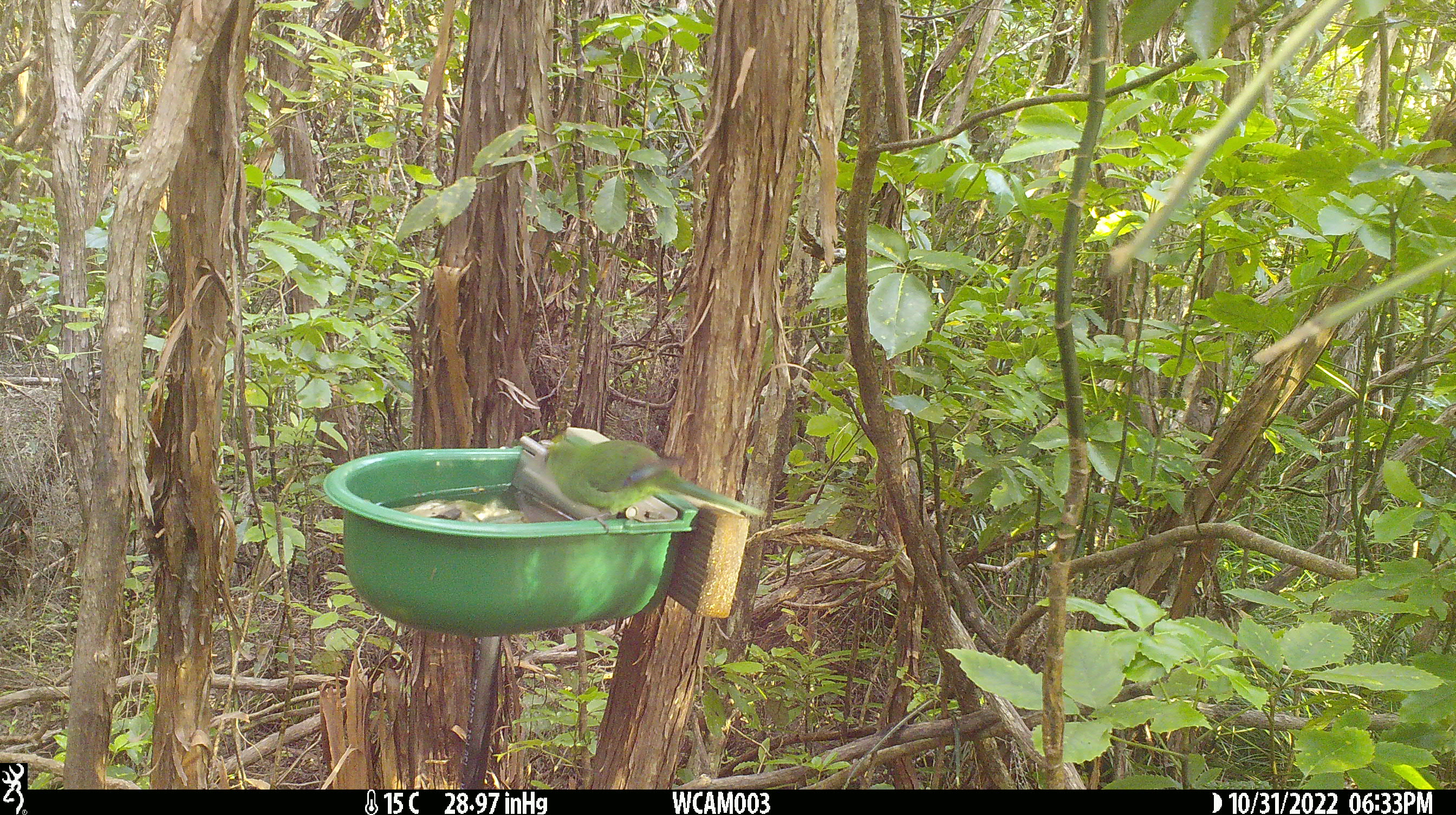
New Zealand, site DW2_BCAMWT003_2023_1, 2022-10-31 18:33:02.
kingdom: Animalia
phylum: Chordata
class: Aves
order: Psittaciformes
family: Psittaculidae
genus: Cyanoramphus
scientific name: Cyanoramphus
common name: parakeet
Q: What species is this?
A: Parakeet (Cyanoramphus).